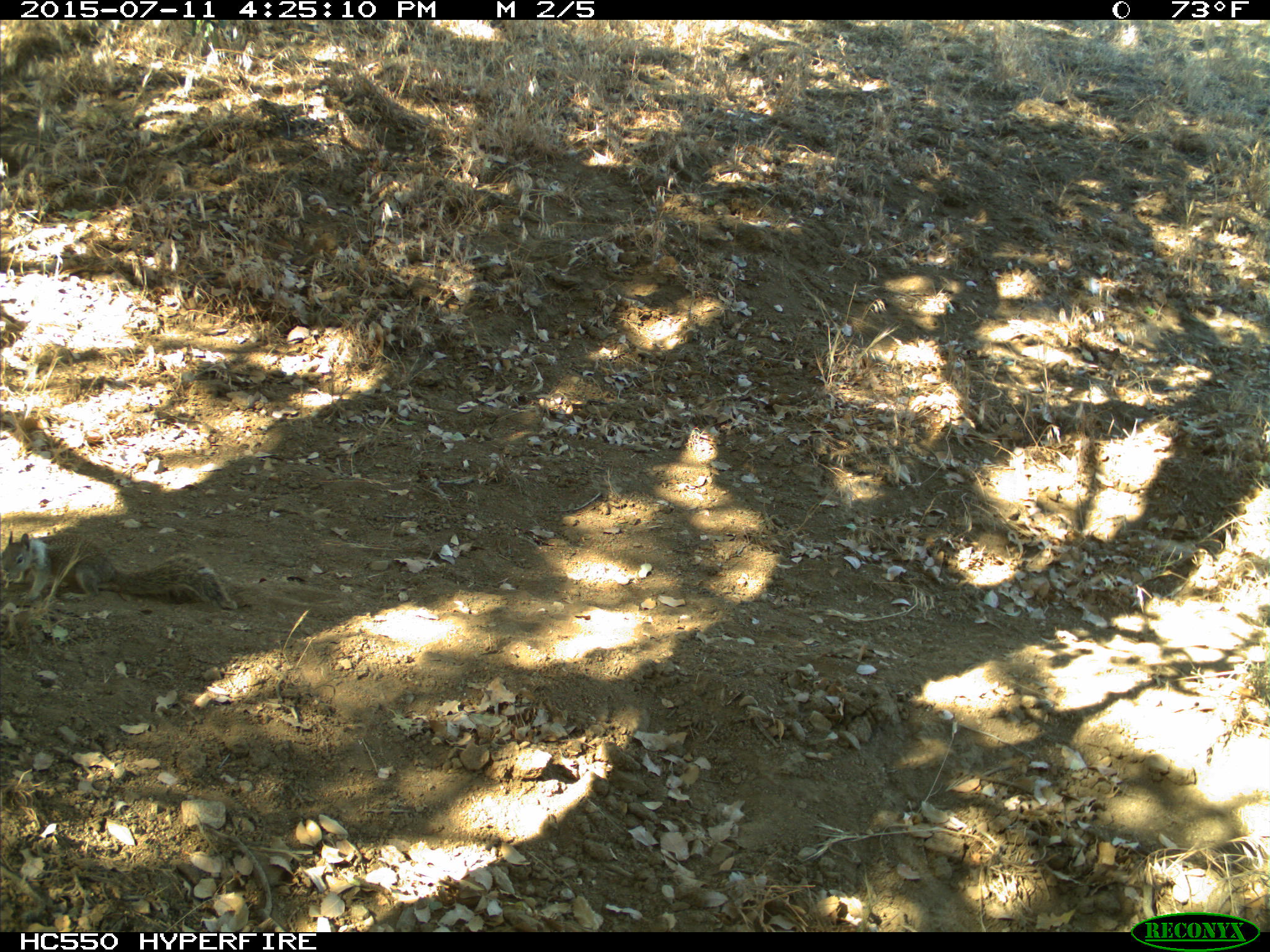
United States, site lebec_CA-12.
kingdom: Animalia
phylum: Chordata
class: Mammalia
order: Rodentia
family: Sciuridae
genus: Otospermophilus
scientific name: Otospermophilus beecheyi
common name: california ground squirrel